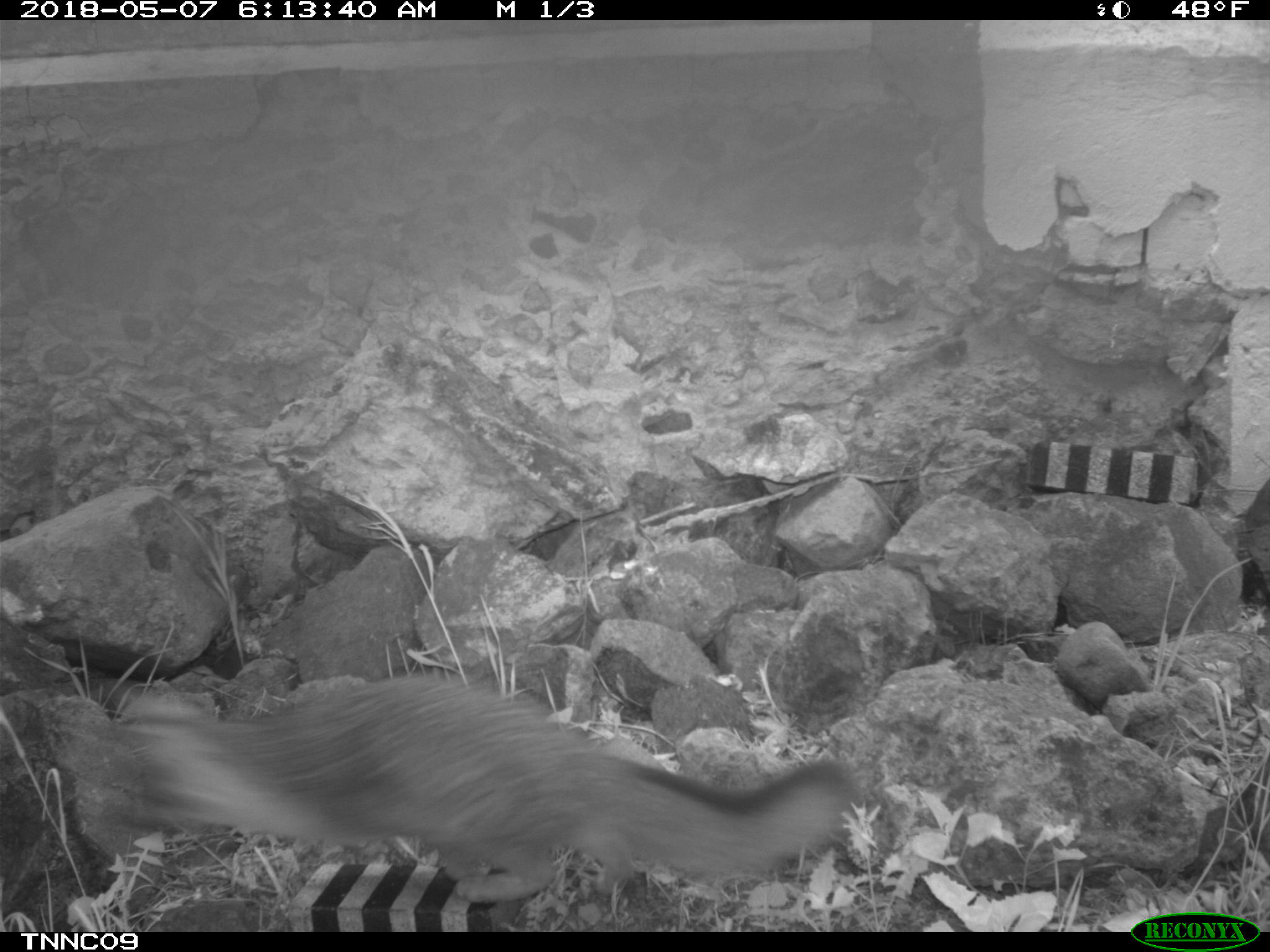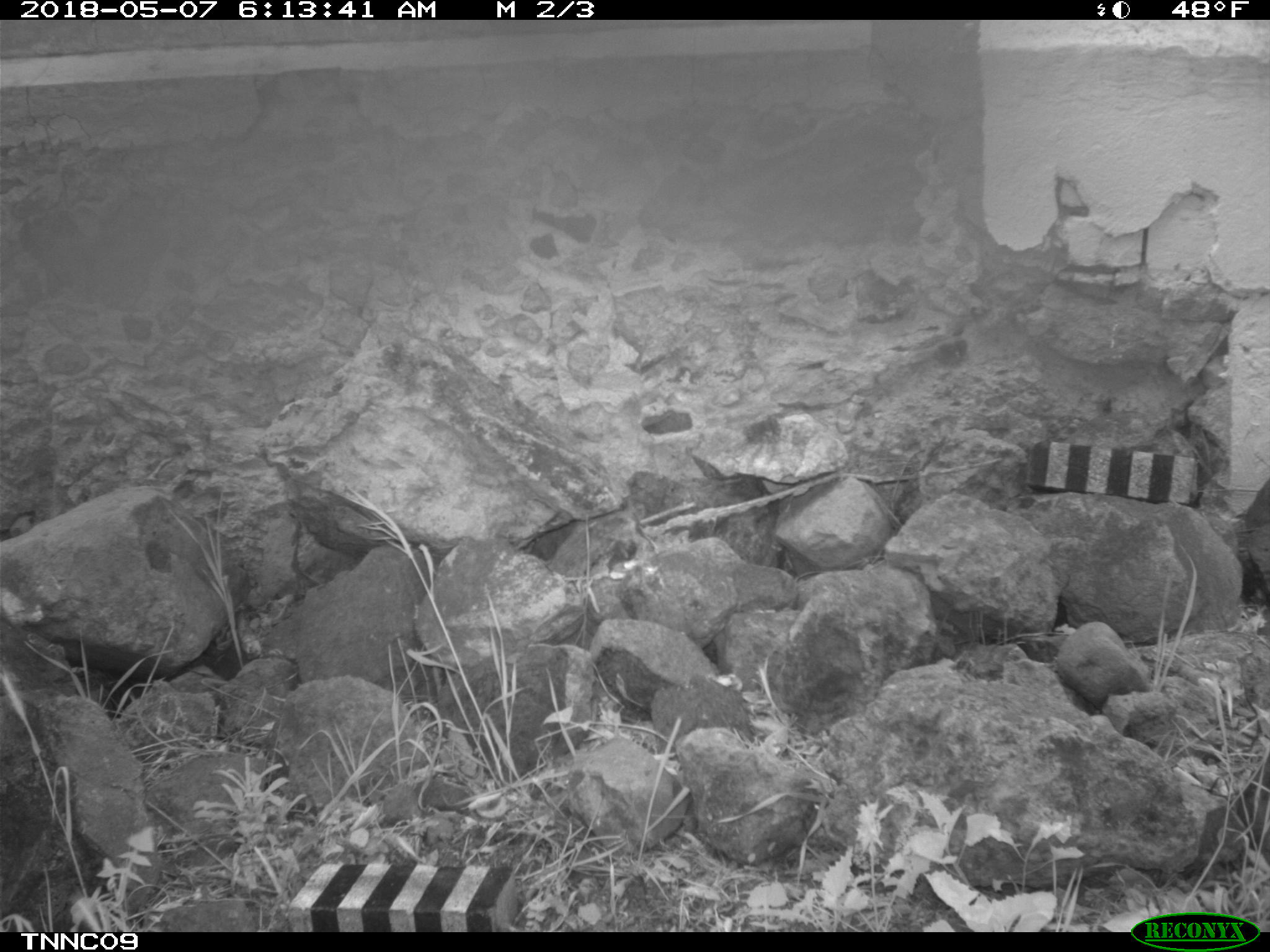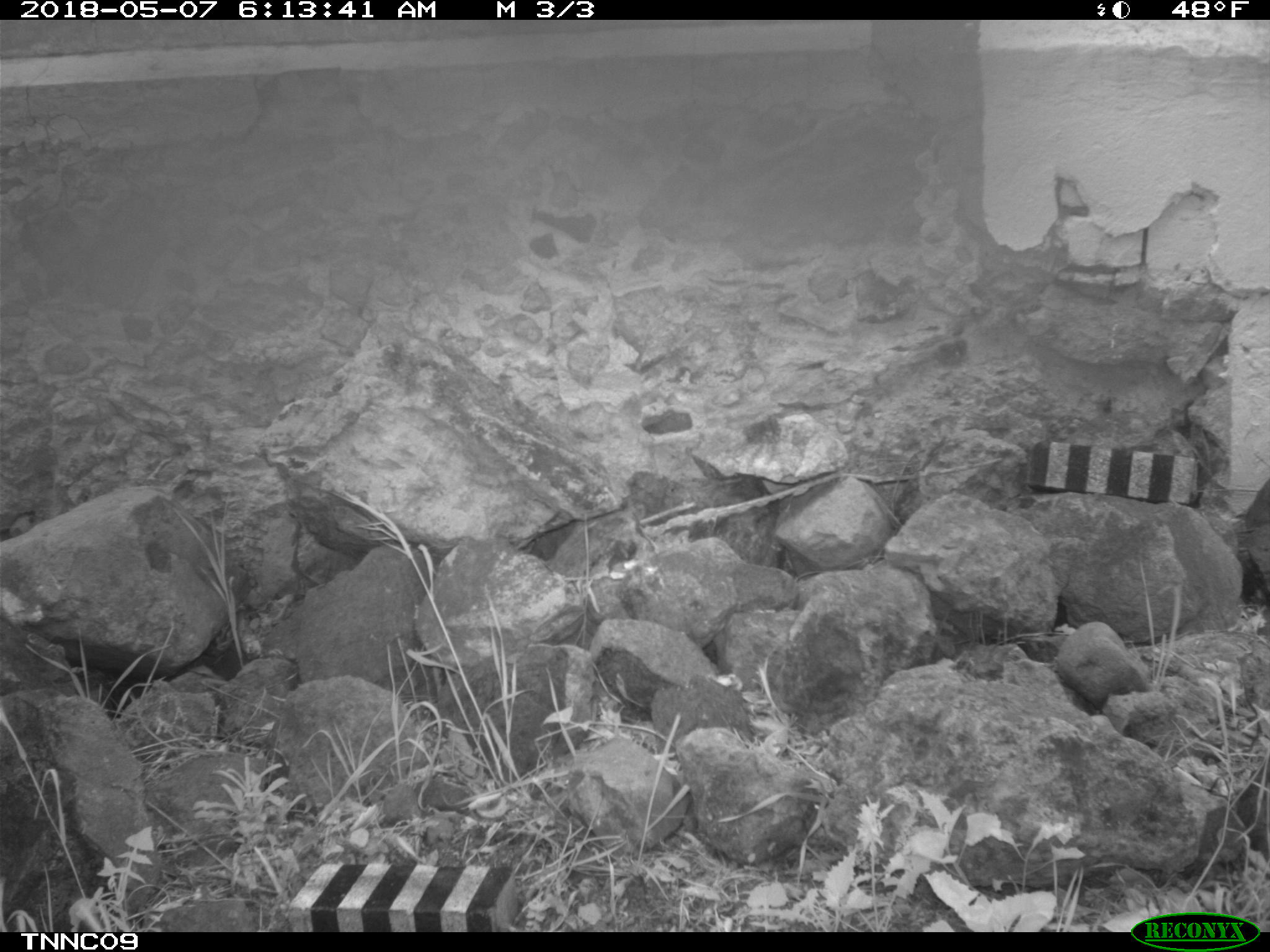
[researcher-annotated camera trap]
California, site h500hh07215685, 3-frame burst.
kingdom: Animalia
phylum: Chordata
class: Mammalia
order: Carnivora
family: Canidae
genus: Urocyon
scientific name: Urocyon littoralis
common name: island fox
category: fox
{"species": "fox (island fox) (Urocyon littoralis)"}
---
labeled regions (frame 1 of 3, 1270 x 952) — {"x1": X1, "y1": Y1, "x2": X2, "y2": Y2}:
fox: {"x1": 61, "y1": 658, "x2": 856, "y2": 904}